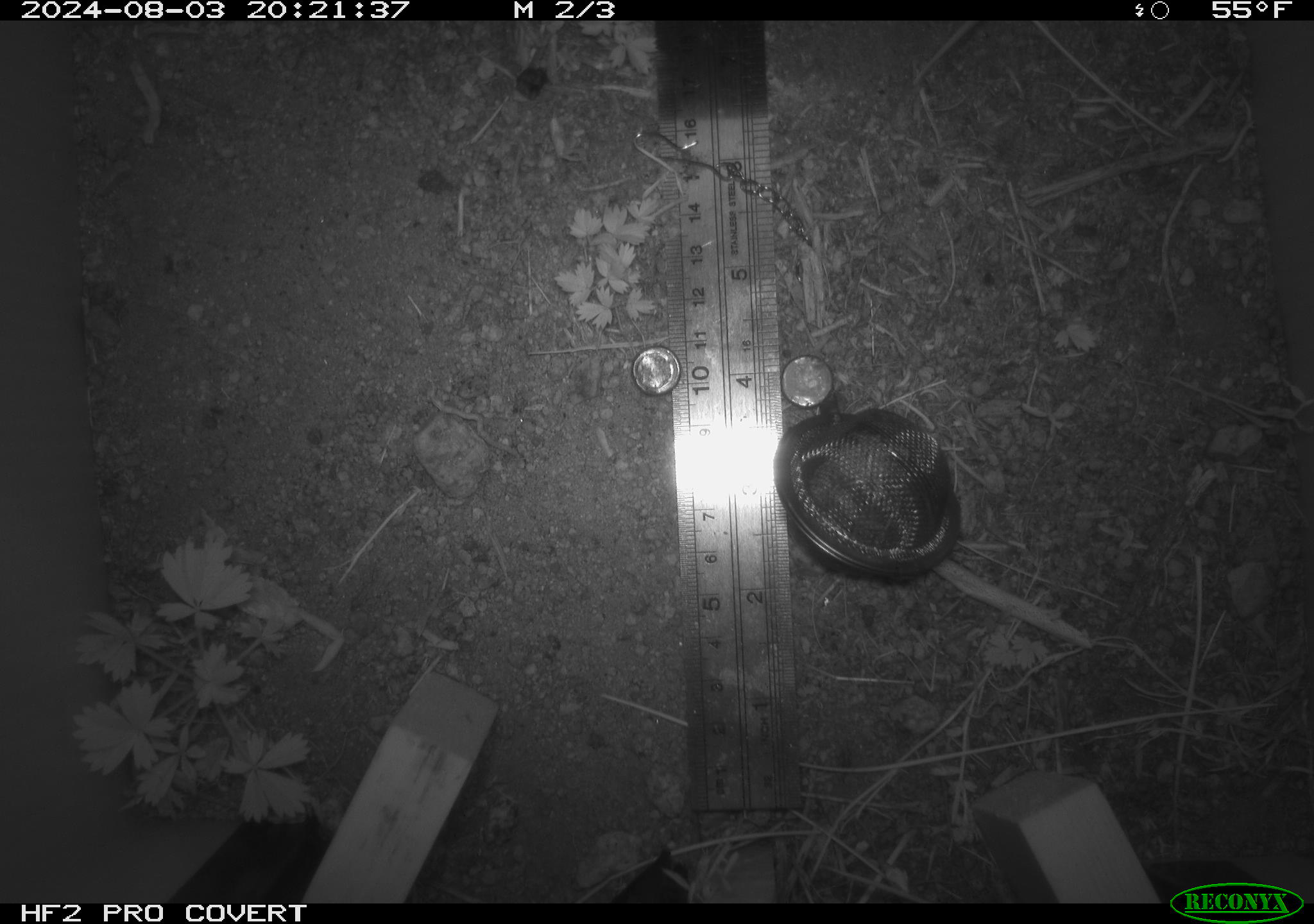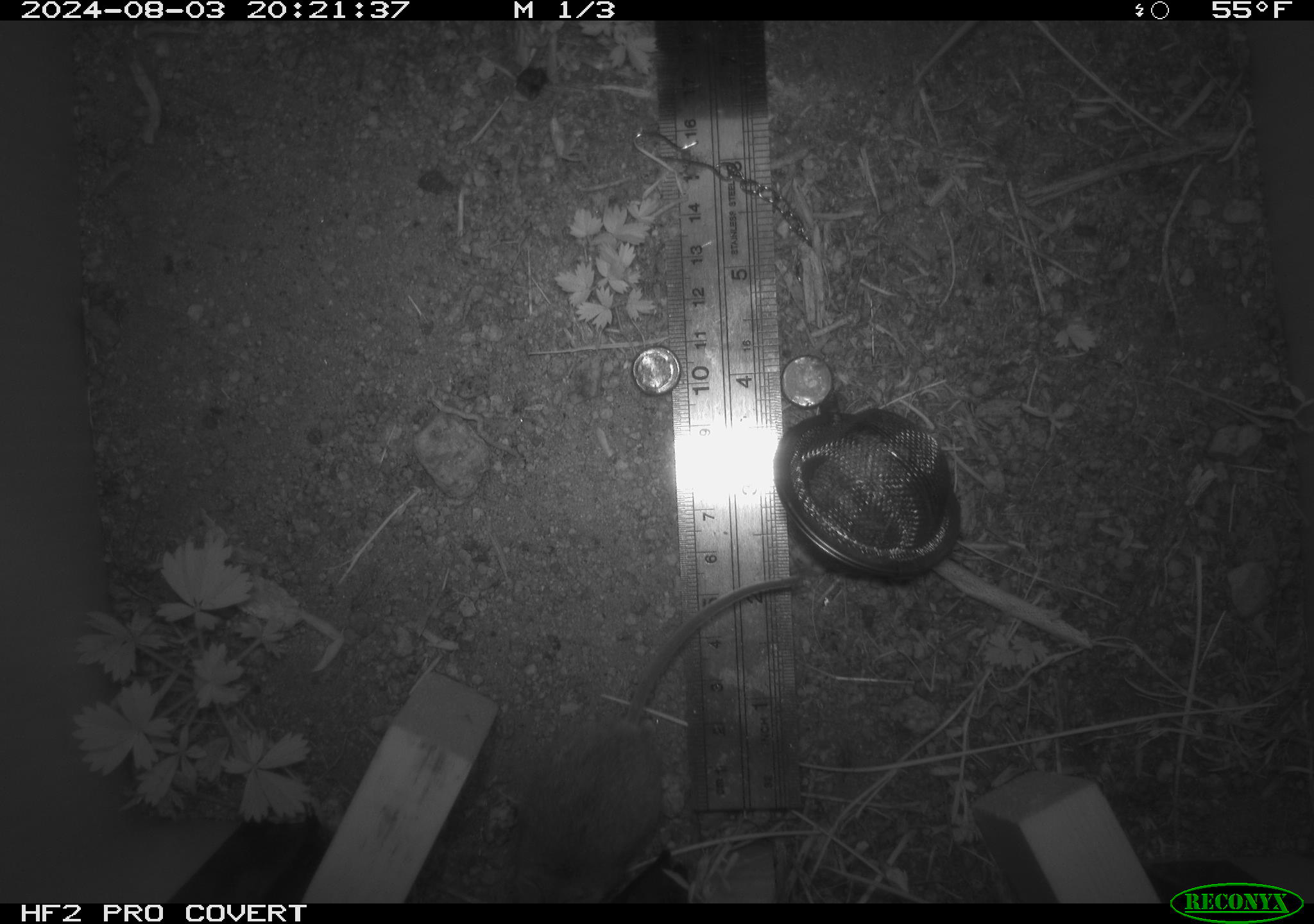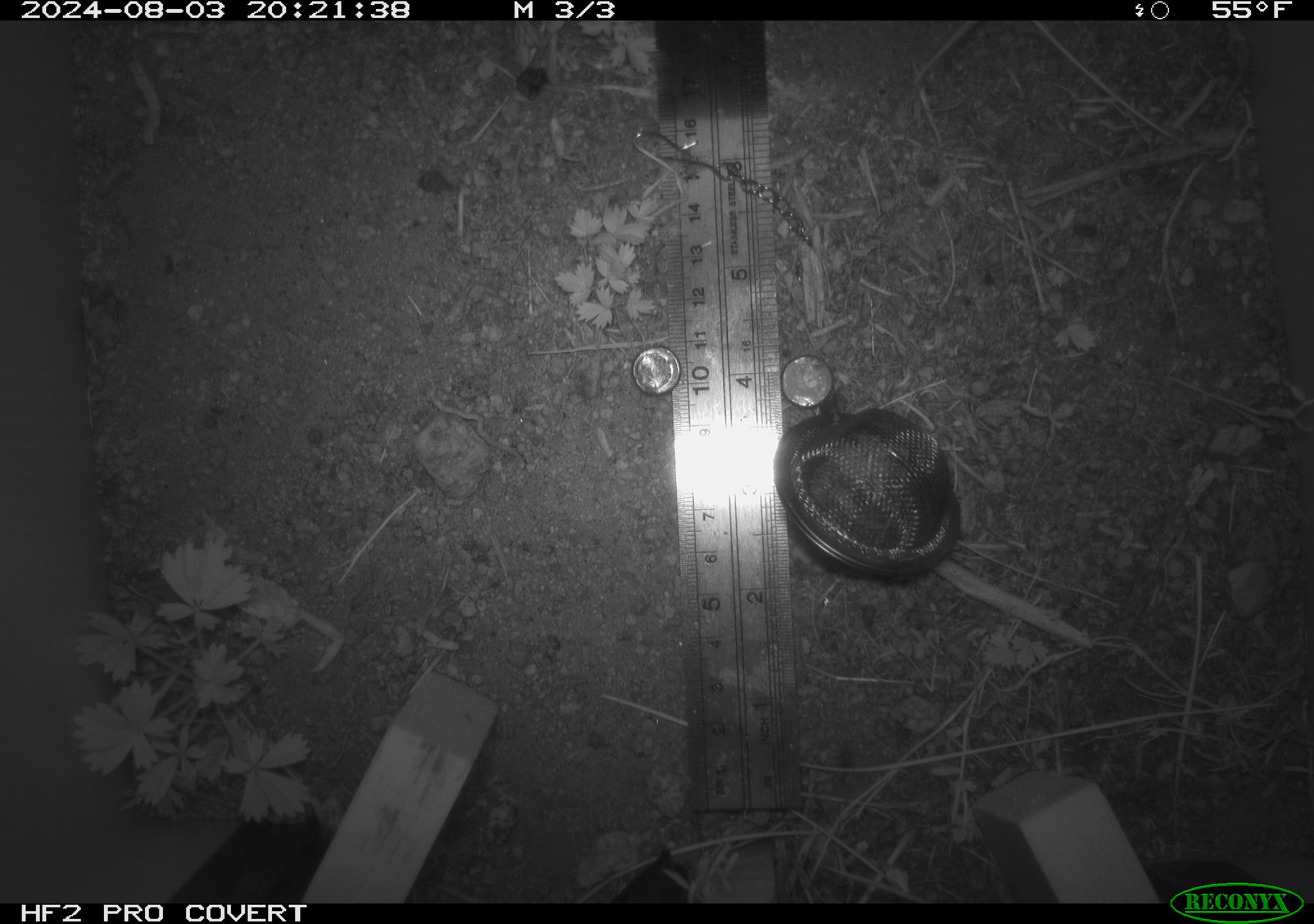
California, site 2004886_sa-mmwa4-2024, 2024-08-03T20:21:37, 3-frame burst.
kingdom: Animalia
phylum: Chordata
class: Mammalia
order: Rodentia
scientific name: Rodentia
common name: mouse species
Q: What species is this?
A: Mouse species (Rodentia).